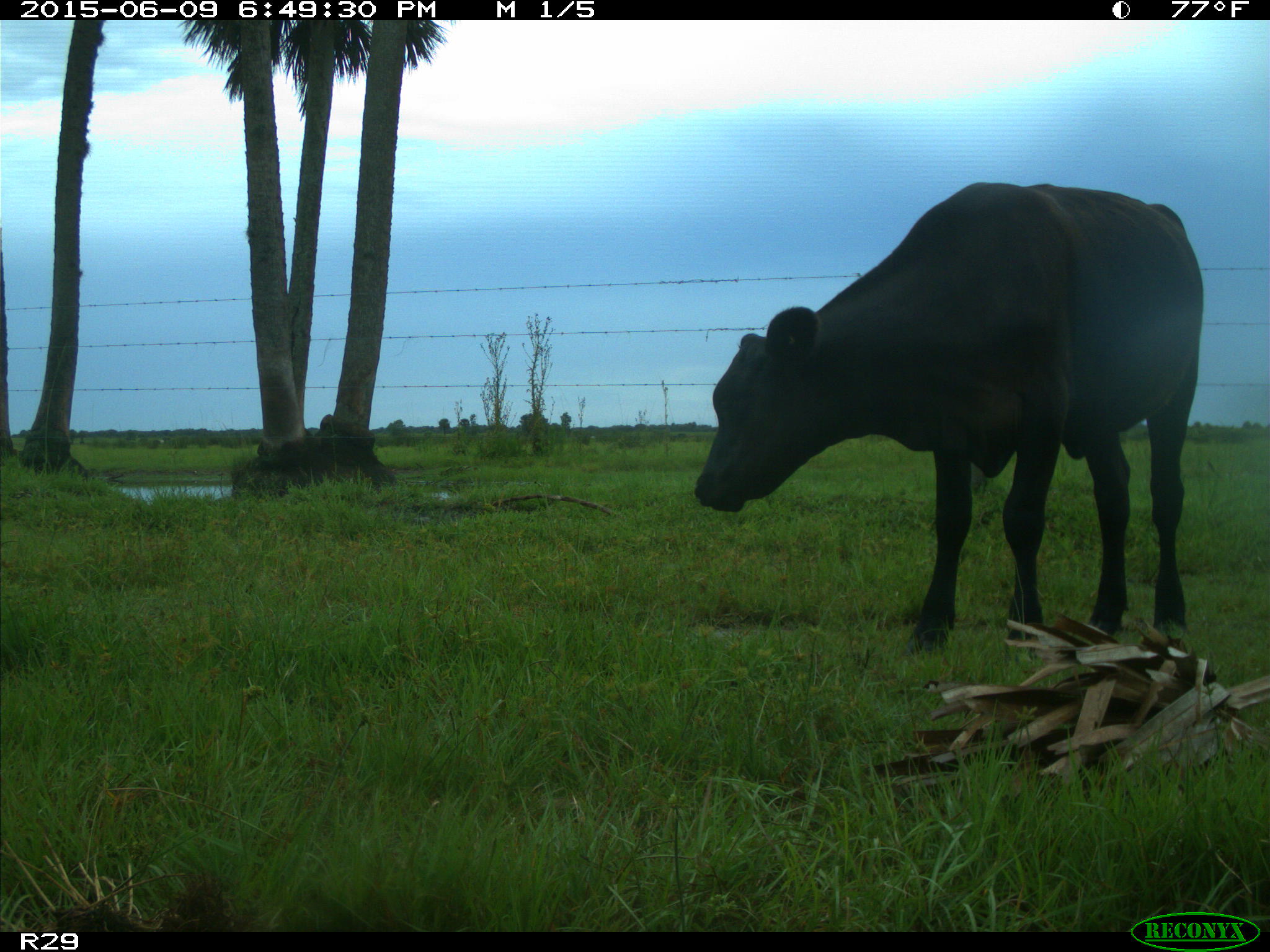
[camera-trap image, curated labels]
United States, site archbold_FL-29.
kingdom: Animalia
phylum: Chordata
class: Mammalia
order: Artiodactyla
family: Bovidae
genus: Bos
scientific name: Bos taurus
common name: domestic cow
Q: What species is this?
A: Bos taurus (domestic cow).